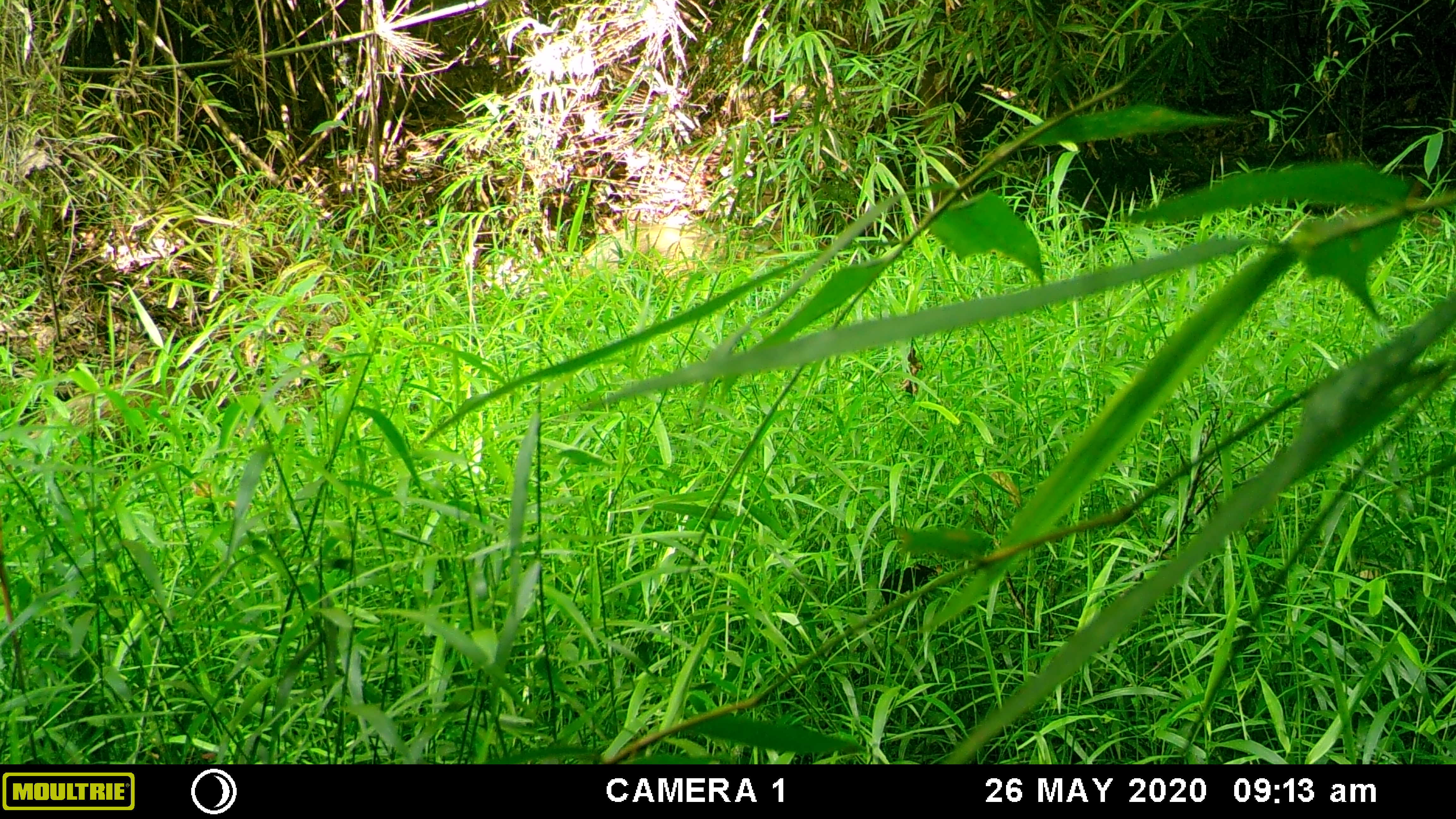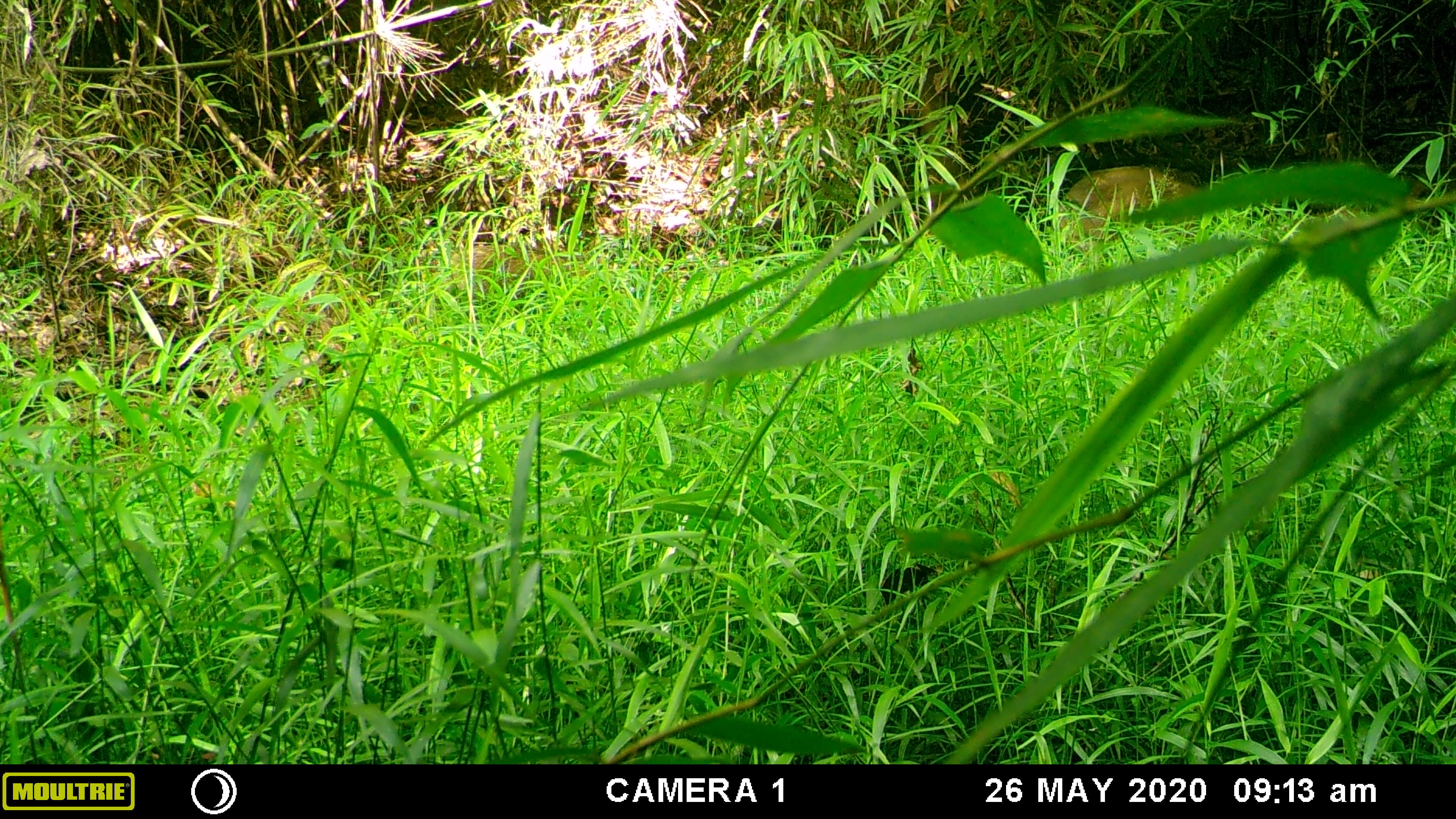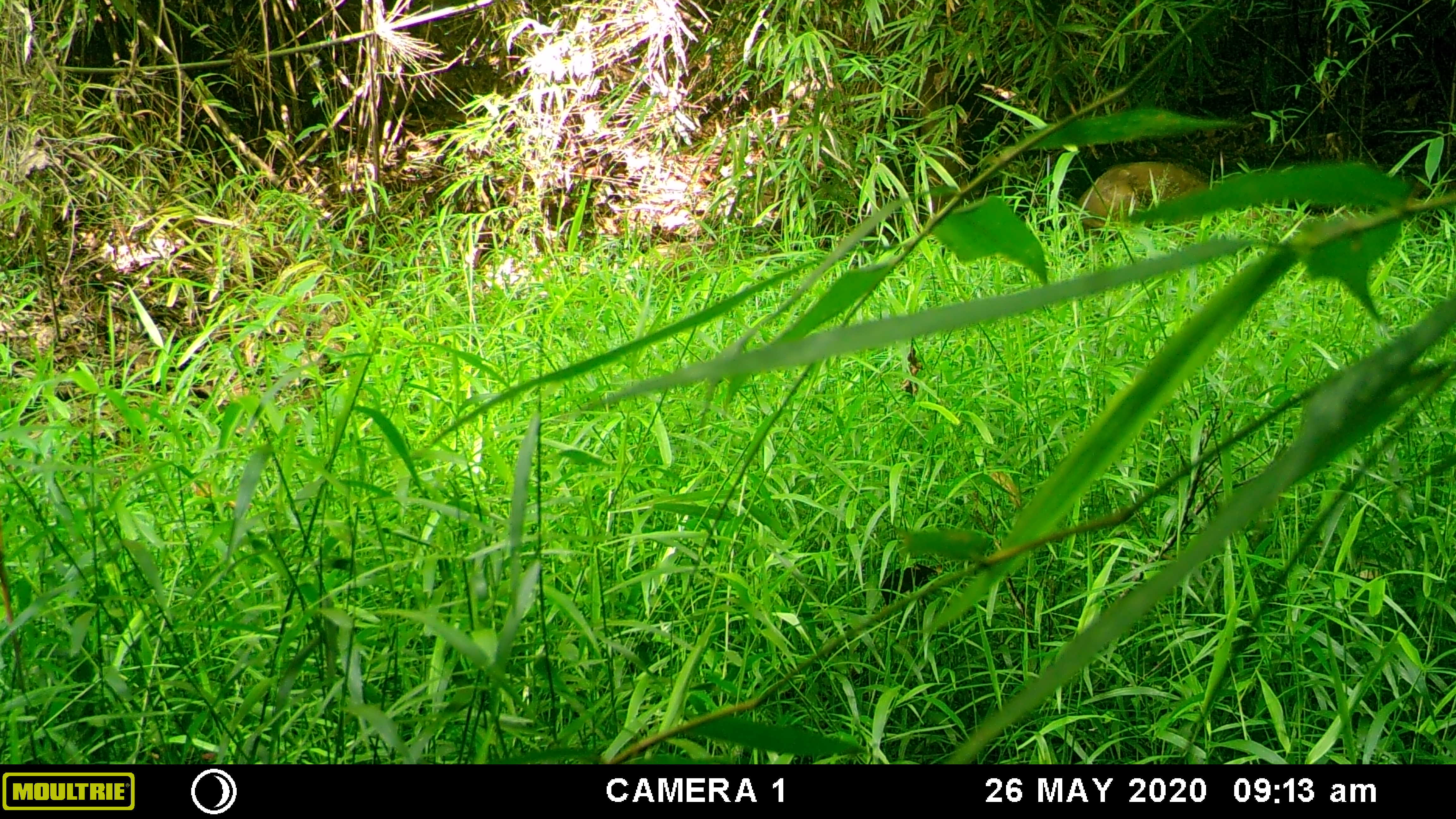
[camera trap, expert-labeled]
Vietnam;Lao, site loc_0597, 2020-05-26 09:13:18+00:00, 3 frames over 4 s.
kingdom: Animalia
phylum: Chordata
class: Mammalia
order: Artiodactyla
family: Suidae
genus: Sus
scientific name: Sus scrofa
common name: eurasian wild pig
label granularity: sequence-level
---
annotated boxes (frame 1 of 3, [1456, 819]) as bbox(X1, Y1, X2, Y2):
eurasian wild pig: bbox(39, 359, 243, 471); bbox(569, 219, 827, 290)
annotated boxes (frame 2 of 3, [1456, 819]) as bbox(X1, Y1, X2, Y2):
eurasian wild pig: bbox(1056, 166, 1199, 253); bbox(446, 242, 596, 311)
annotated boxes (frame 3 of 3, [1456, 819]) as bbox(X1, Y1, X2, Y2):
eurasian wild pig: bbox(1076, 161, 1214, 252); bbox(630, 237, 738, 291)